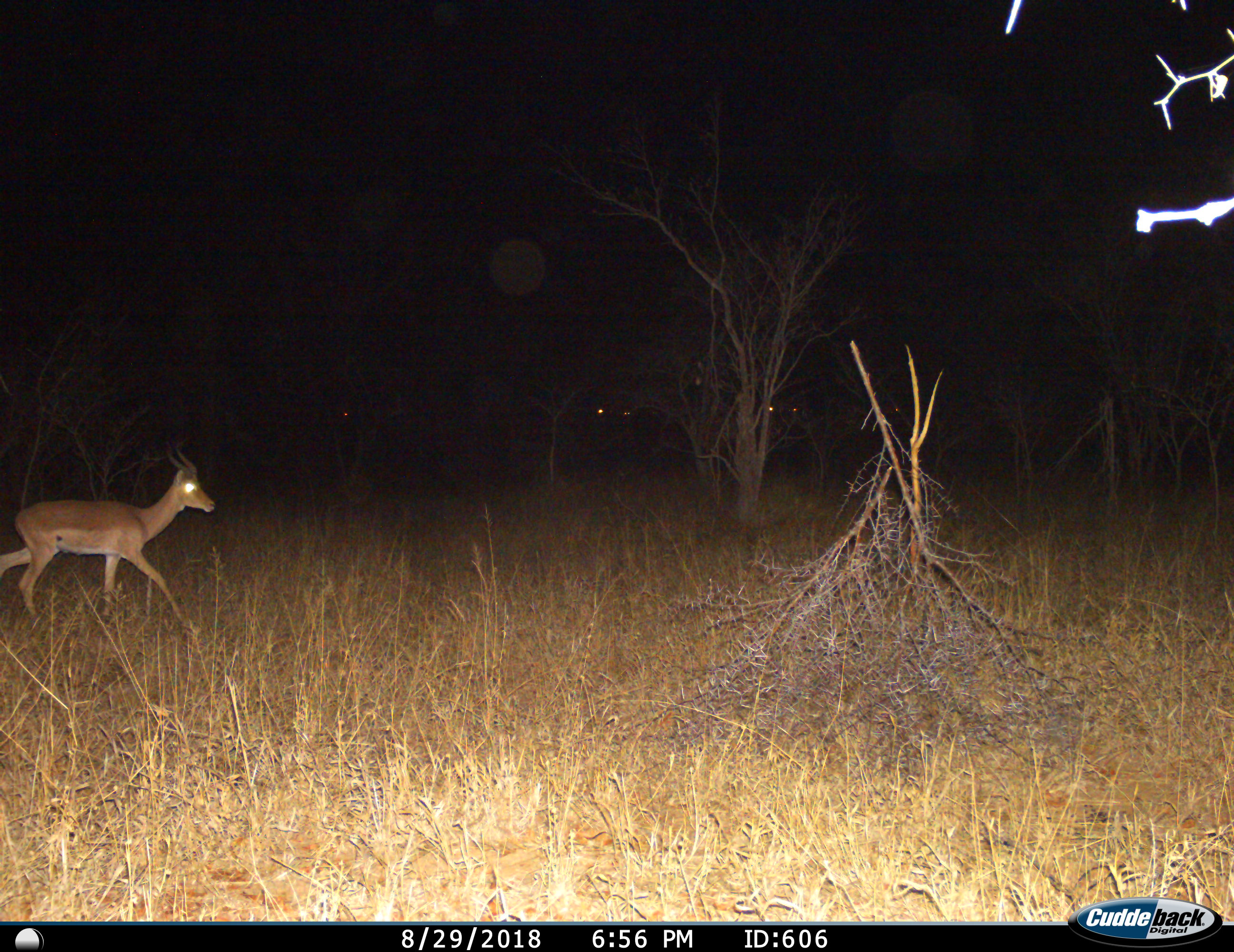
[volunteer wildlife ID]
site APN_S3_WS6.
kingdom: Animalia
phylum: Chordata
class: Mammalia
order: Artiodactyla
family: Bovidae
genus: Aepyceros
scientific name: Aepyceros melampus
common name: impala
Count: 1.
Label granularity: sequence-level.